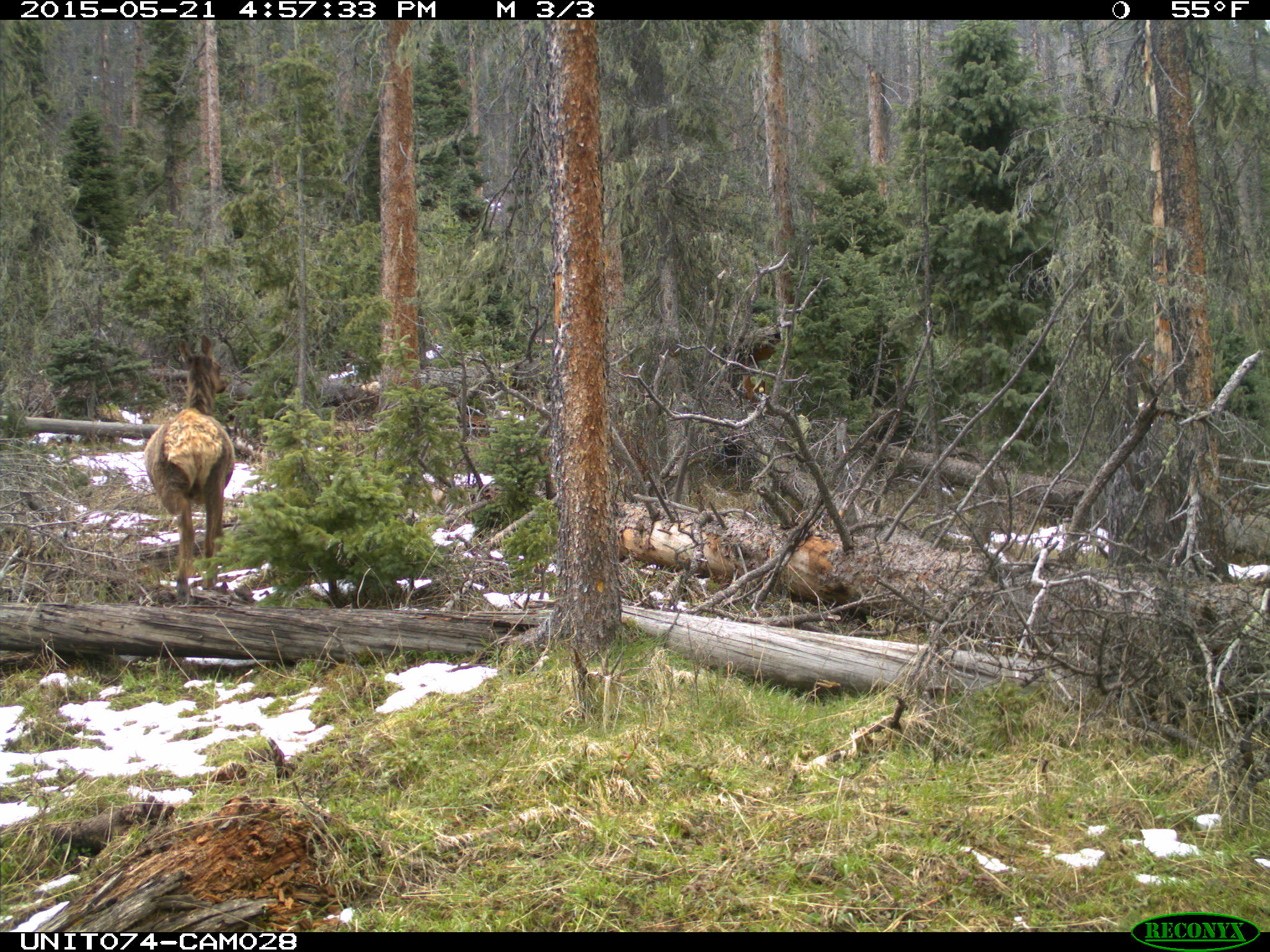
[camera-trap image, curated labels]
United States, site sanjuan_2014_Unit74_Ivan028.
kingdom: Animalia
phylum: Chordata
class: Mammalia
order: Artiodactyla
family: Cervidae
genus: Cervus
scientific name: Cervus elaphus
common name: red deer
Cervus elaphus (red deer).